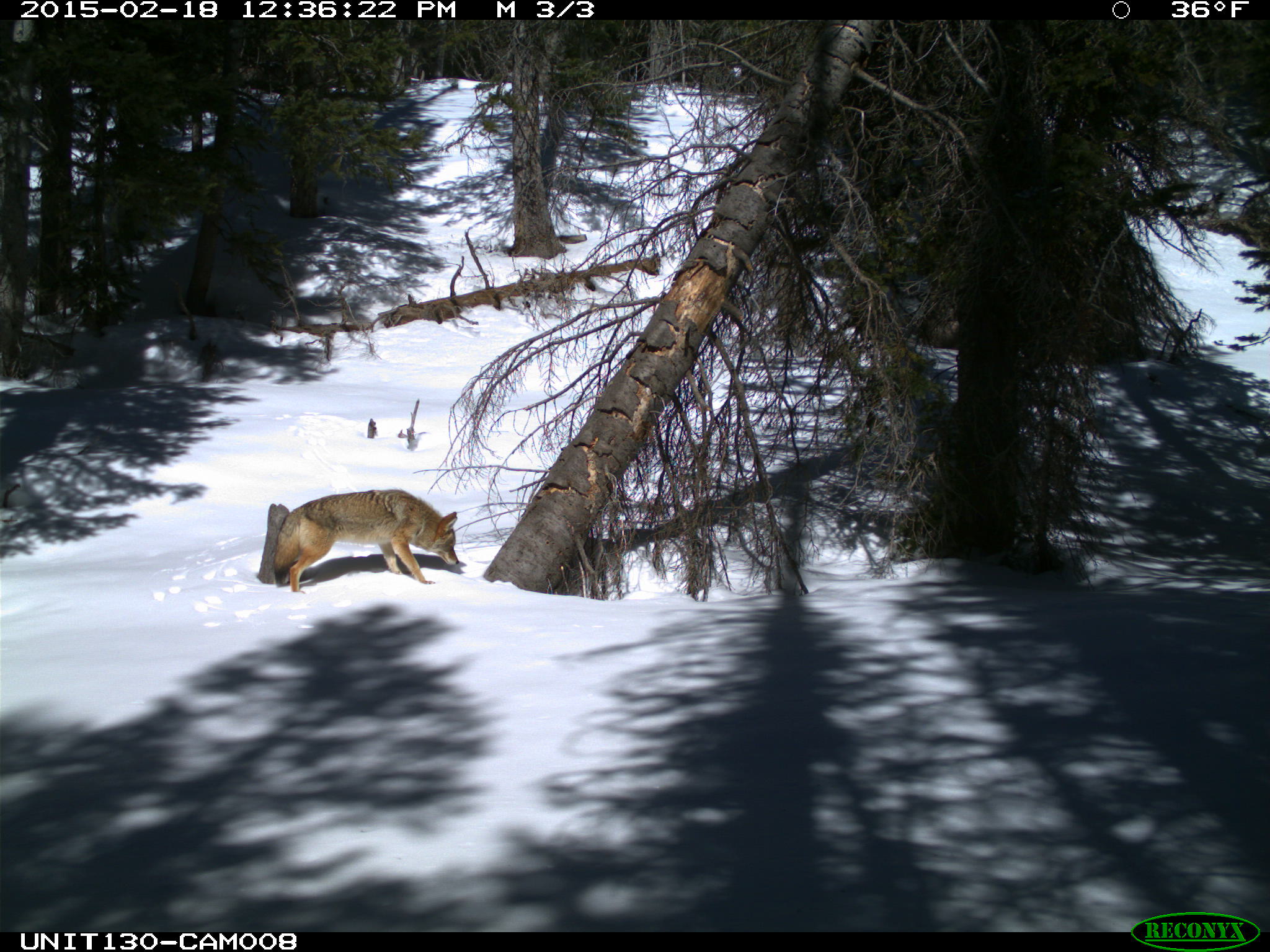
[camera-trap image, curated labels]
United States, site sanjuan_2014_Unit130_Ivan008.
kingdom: Animalia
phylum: Chordata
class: Mammalia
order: Carnivora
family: Canidae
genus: Canis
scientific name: Canis latrans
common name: coyote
Canis latrans (coyote).